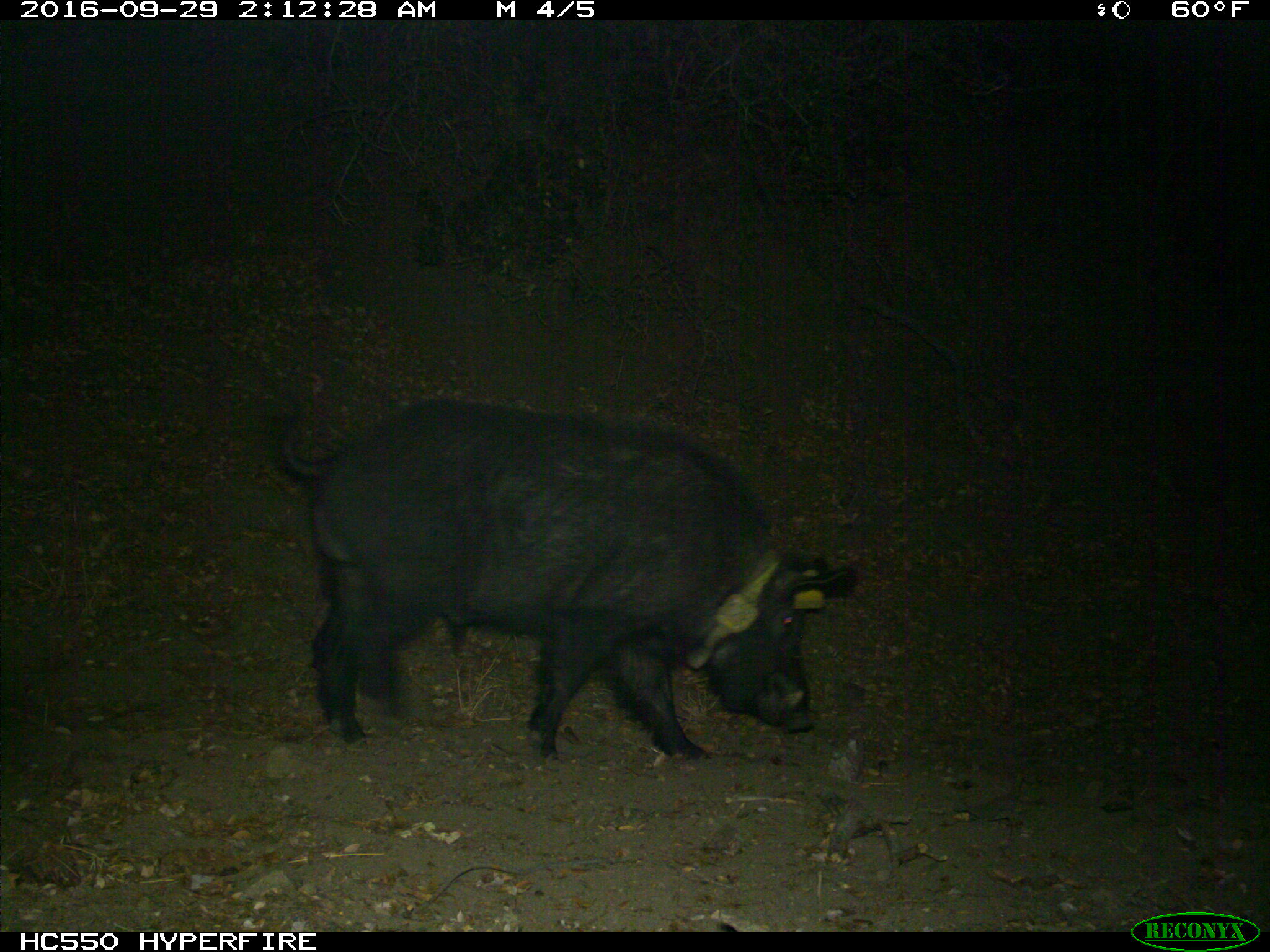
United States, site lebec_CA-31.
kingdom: Animalia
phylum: Chordata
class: Mammalia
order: Artiodactyla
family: Suidae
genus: Sus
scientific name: Sus scrofa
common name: wild boar